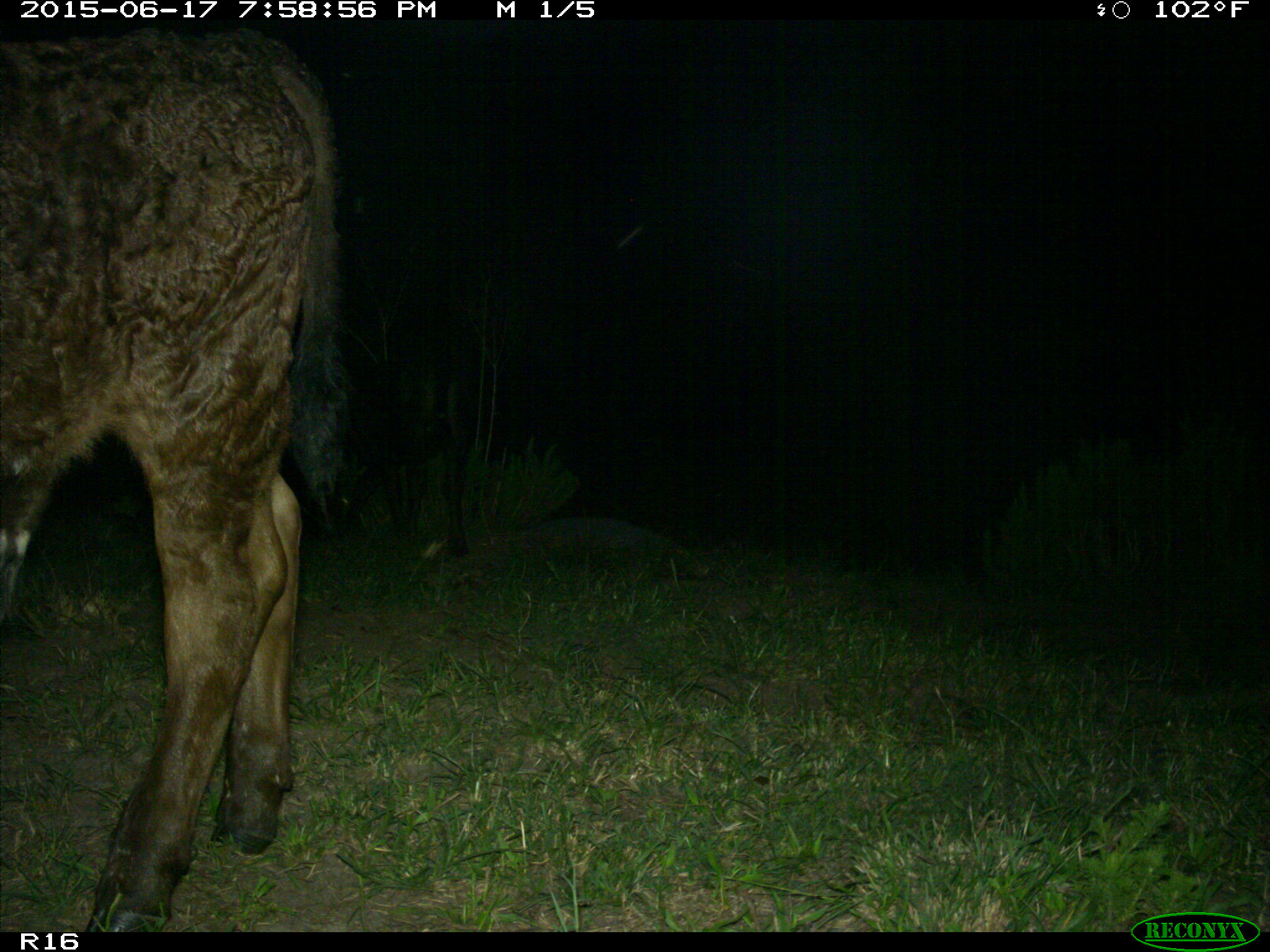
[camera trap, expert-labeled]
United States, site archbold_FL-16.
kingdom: Animalia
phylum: Chordata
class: Mammalia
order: Artiodactyla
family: Bovidae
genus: Bos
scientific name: Bos taurus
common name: domestic cow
Bos taurus (domestic cow).